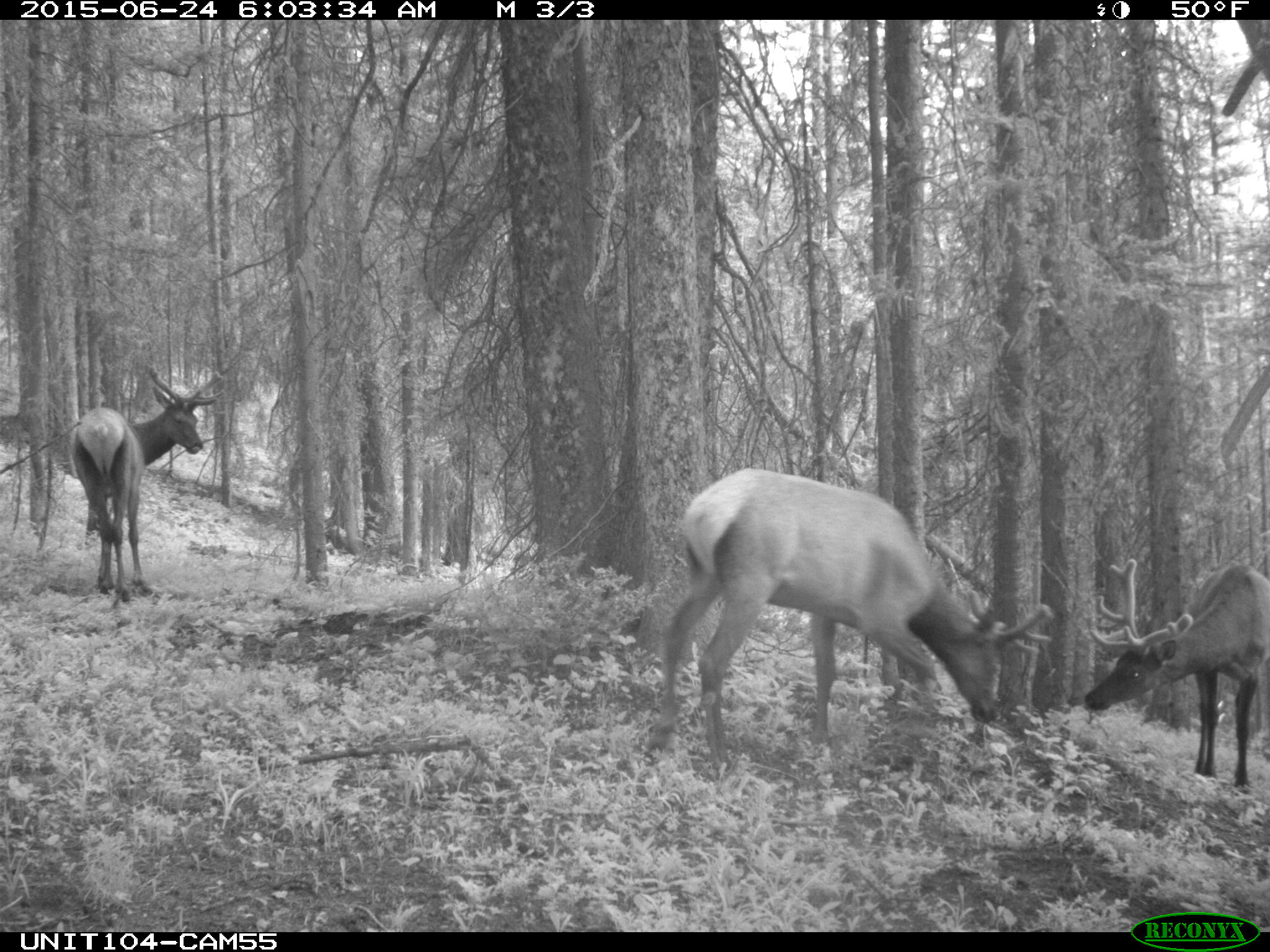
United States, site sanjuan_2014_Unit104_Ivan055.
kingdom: Animalia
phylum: Chordata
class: Mammalia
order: Artiodactyla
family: Cervidae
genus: Cervus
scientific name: Cervus elaphus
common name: red deer